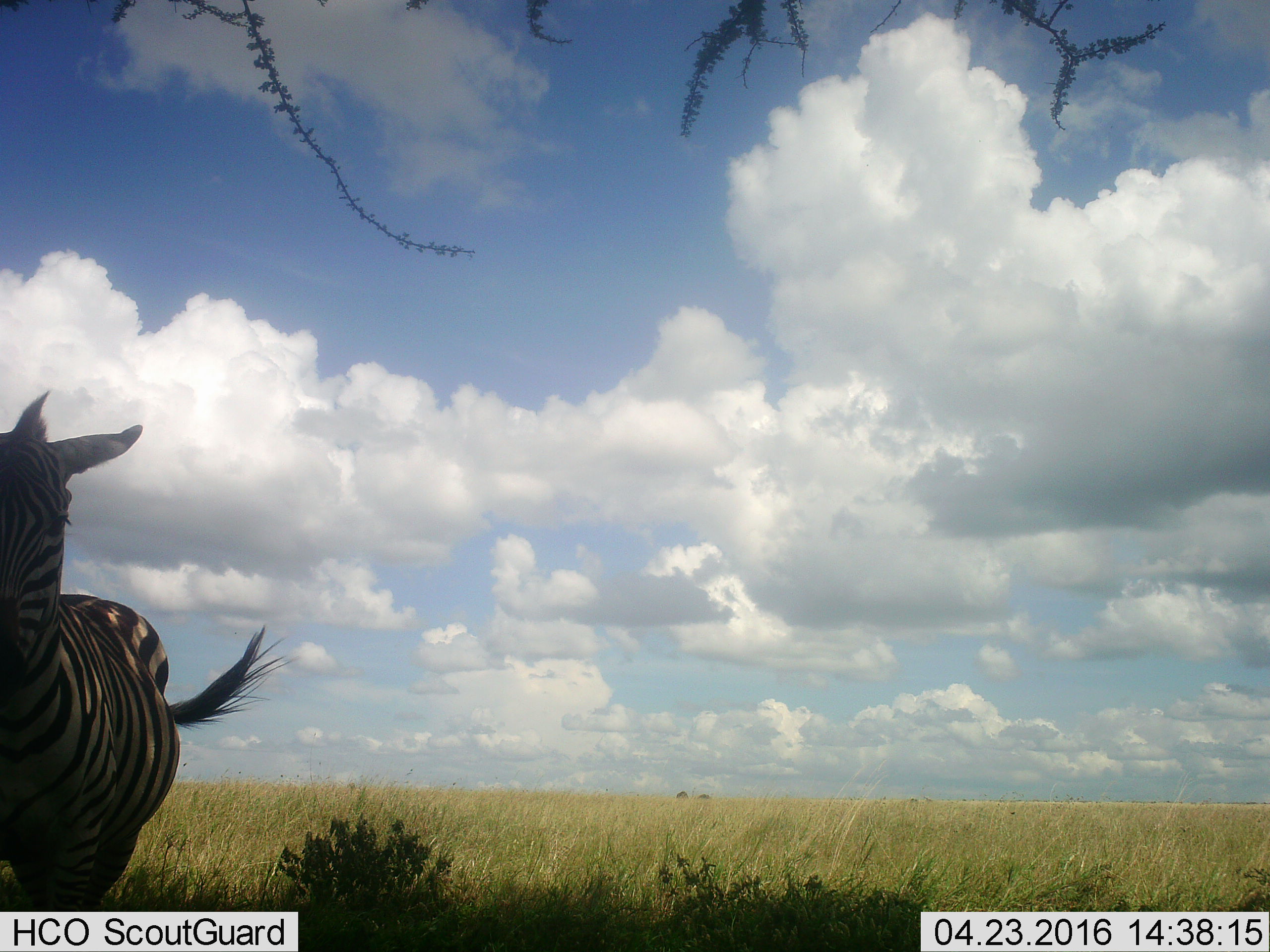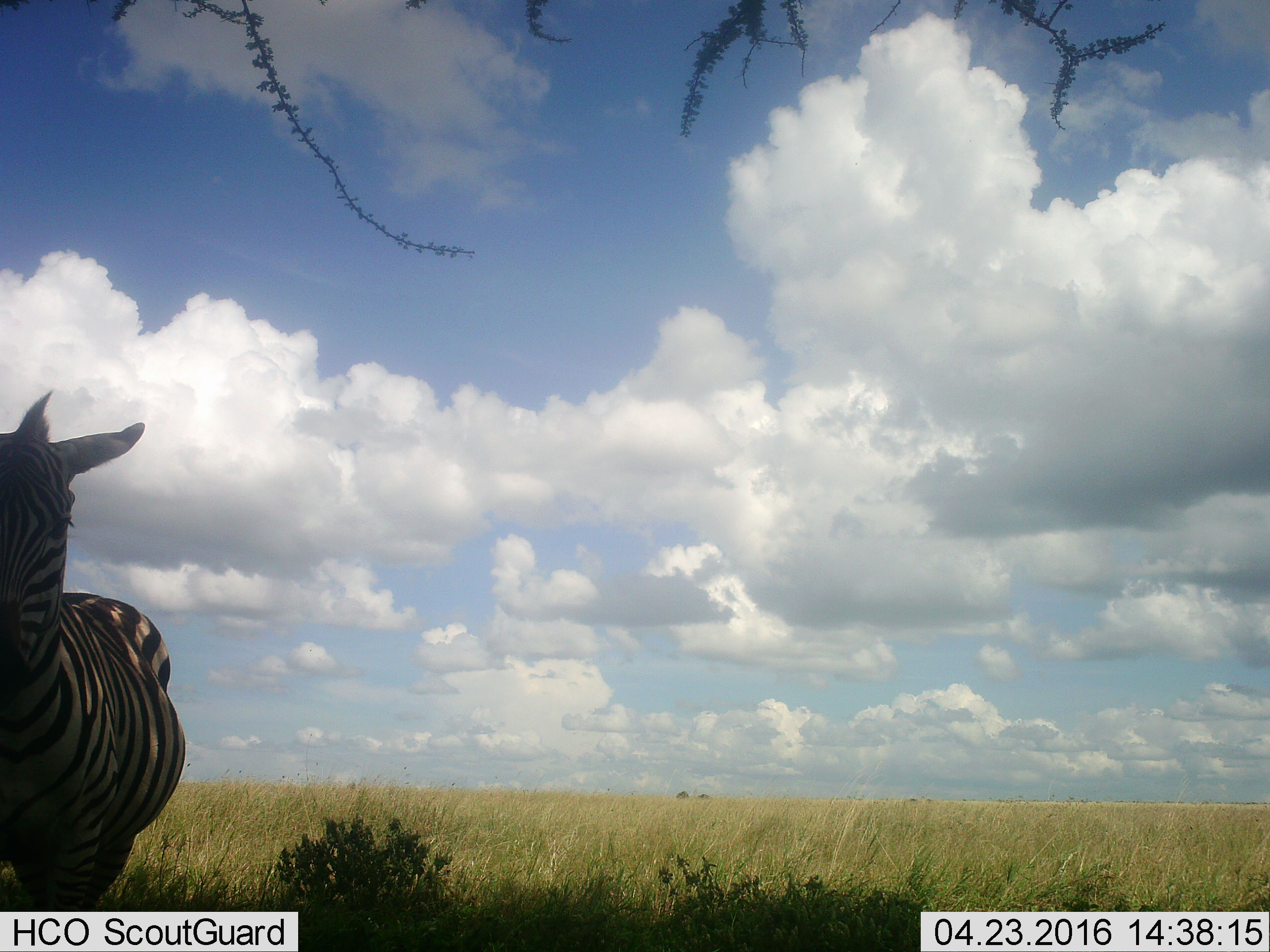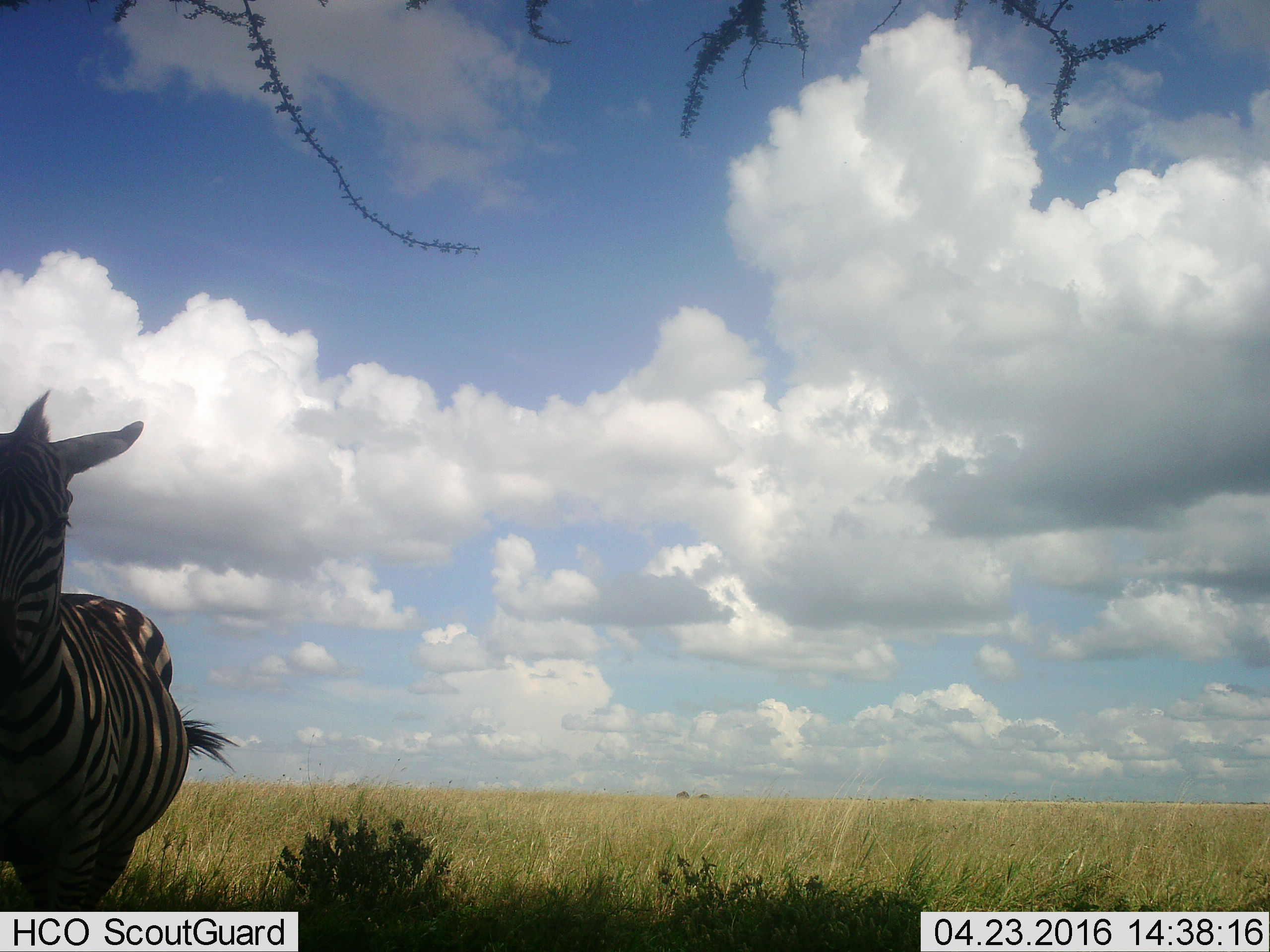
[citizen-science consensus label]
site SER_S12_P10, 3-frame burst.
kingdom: Animalia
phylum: Chordata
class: Mammalia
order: Perissodactyla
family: Equidae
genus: Equus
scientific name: Equus quagga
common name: plains zebra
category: zebraplains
Zebraplains (plains zebra) (Equus quagga), count 1. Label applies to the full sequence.